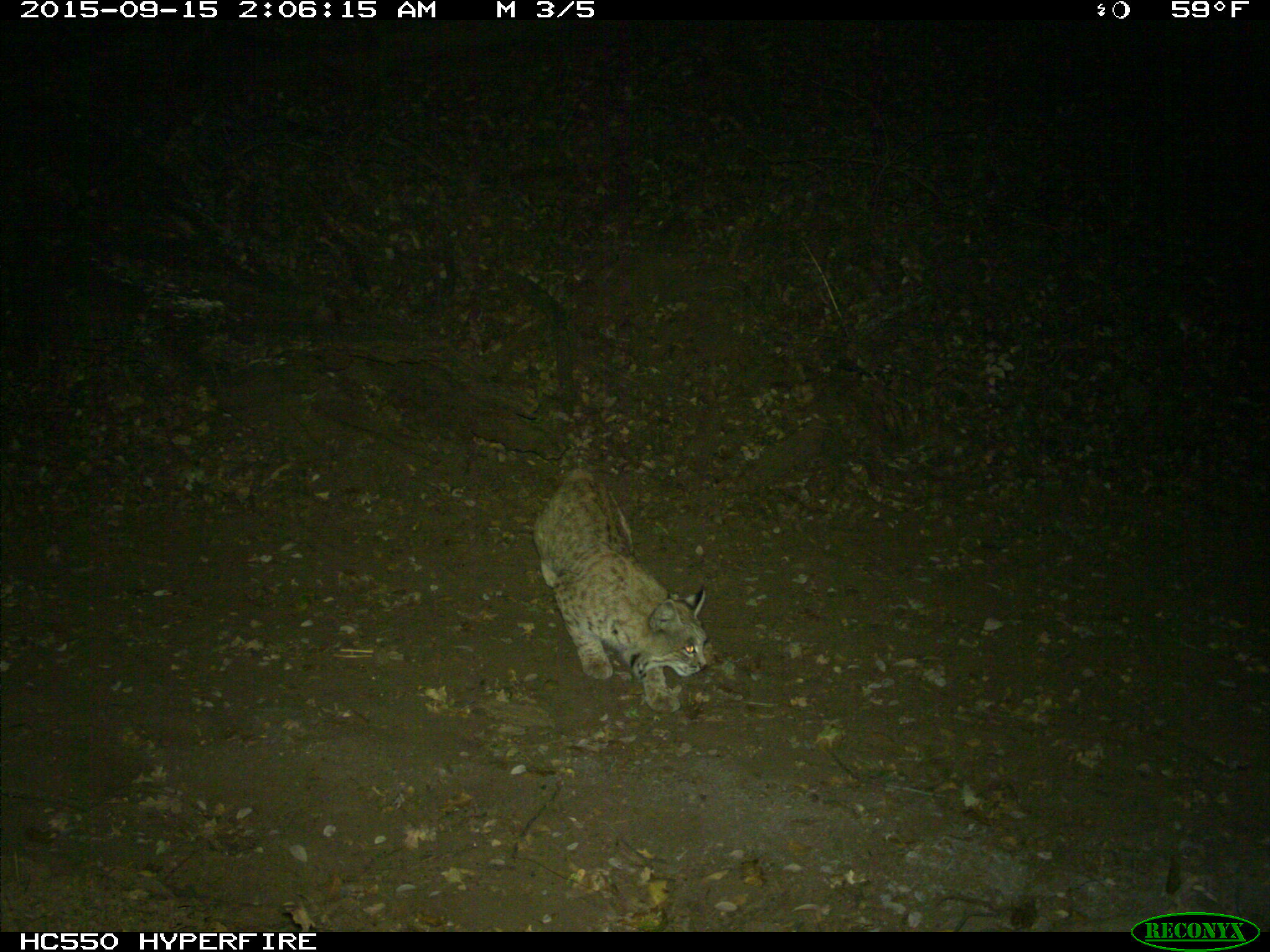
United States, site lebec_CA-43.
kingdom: Animalia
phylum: Chordata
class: Mammalia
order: Carnivora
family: Felidae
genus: Lynx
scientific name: Lynx rufus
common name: bobcat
Lynx rufus (bobcat).